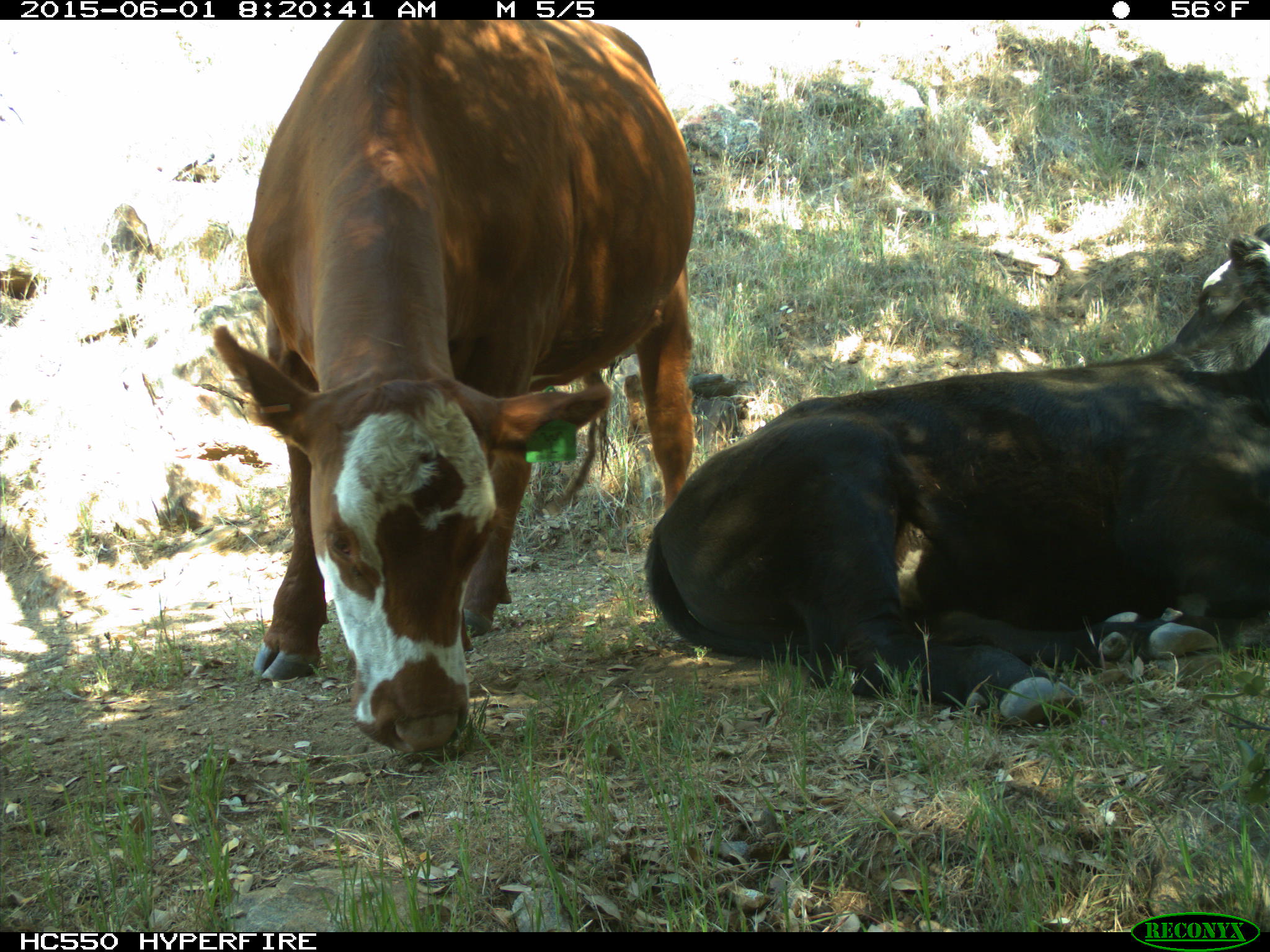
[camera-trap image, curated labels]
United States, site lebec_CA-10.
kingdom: Animalia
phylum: Chordata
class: Mammalia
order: Artiodactyla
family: Bovidae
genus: Bos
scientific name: Bos taurus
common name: domestic cow